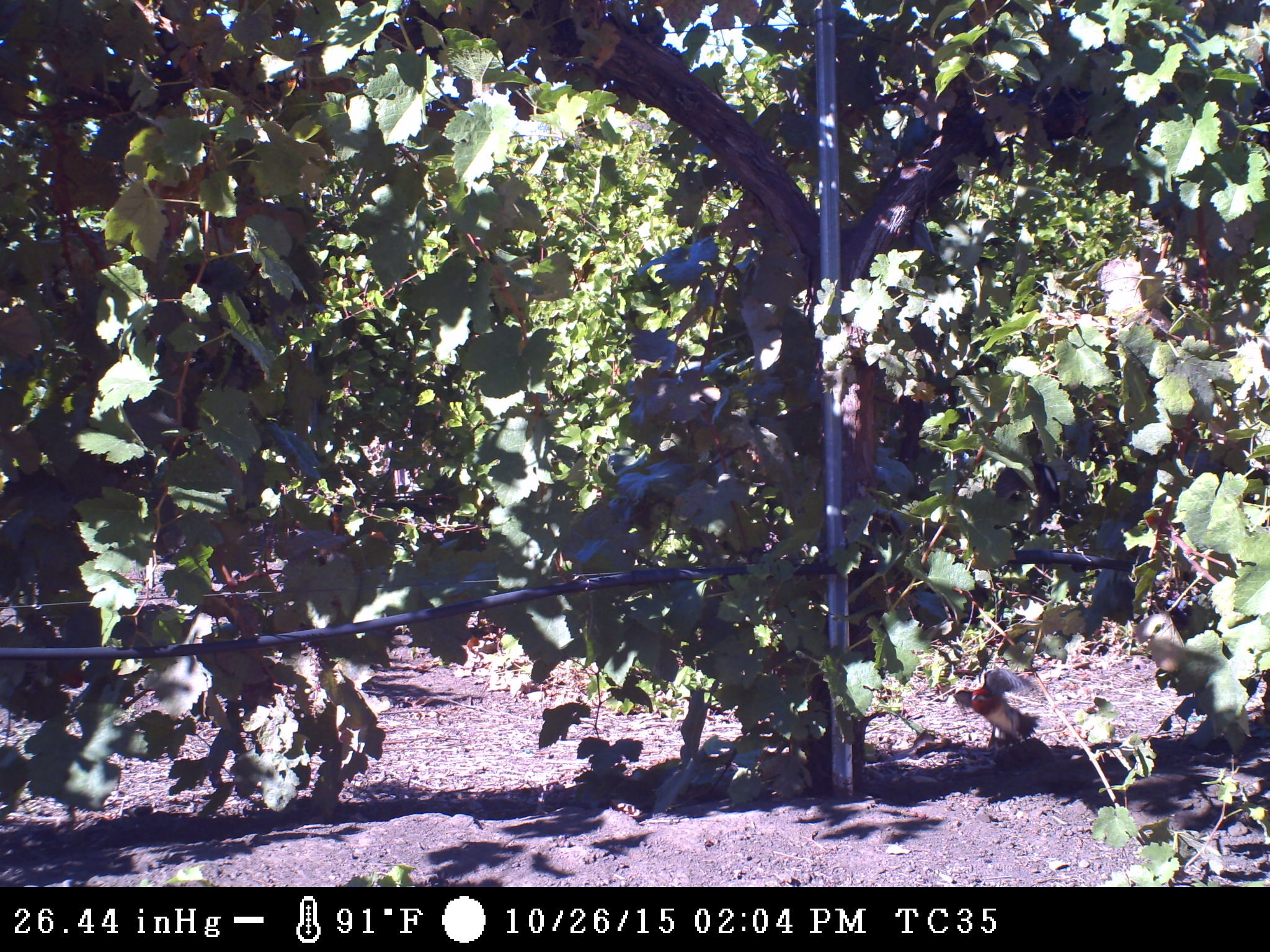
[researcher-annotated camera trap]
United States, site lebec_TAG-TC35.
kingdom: Animalia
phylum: Chordata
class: Aves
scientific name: Aves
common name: birds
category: unidentified bird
Unidentified bird (birds) (Aves).